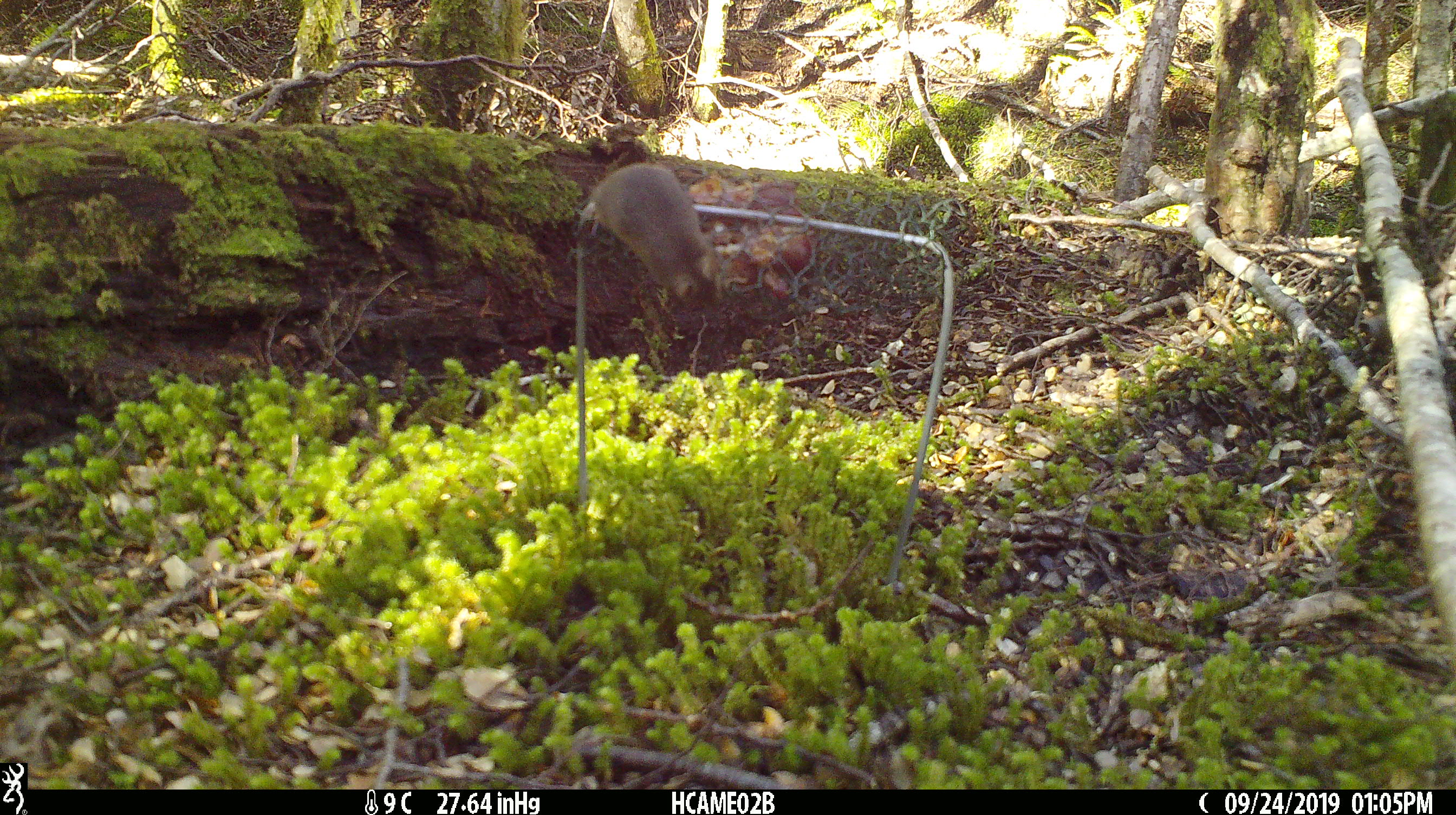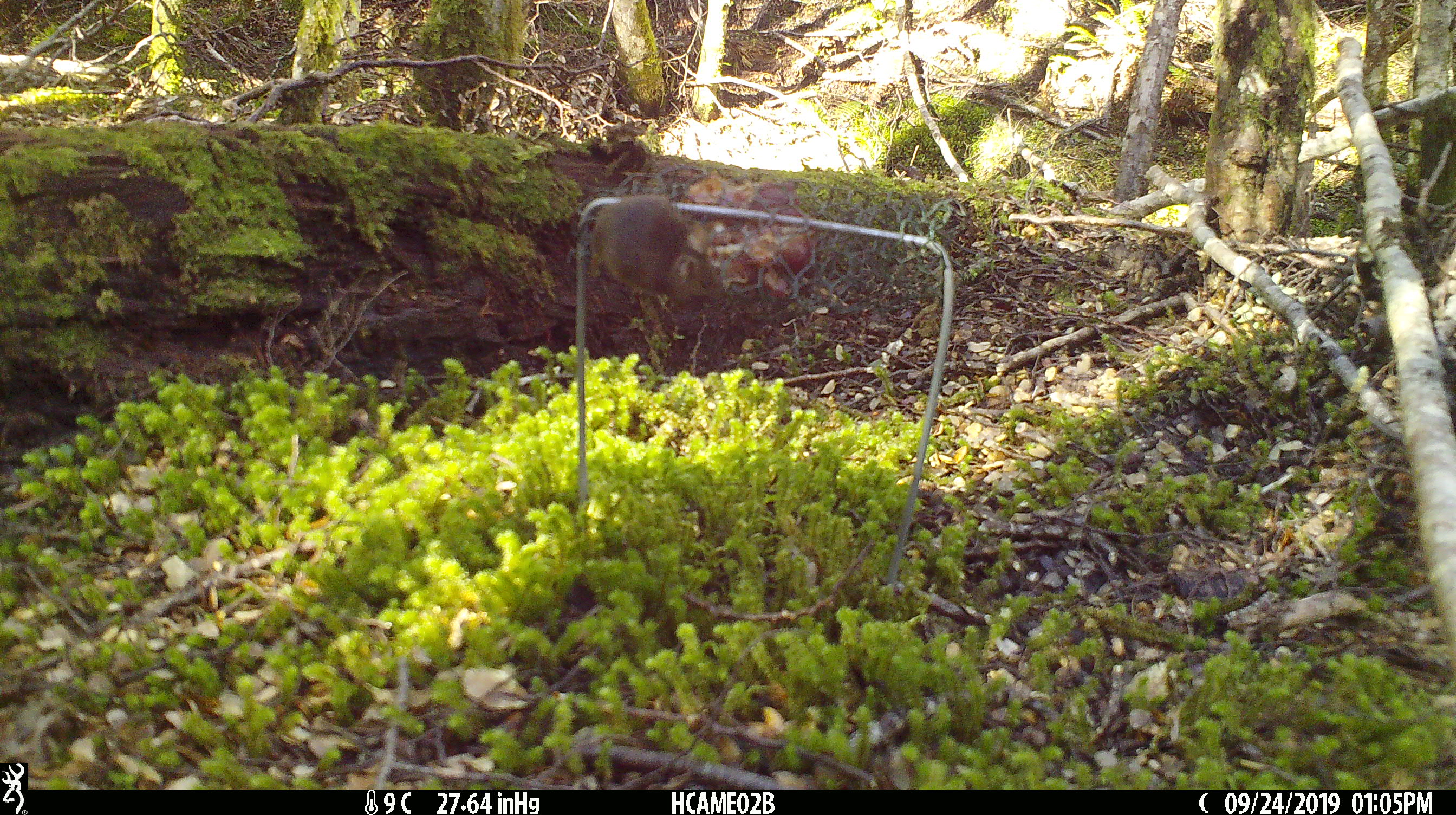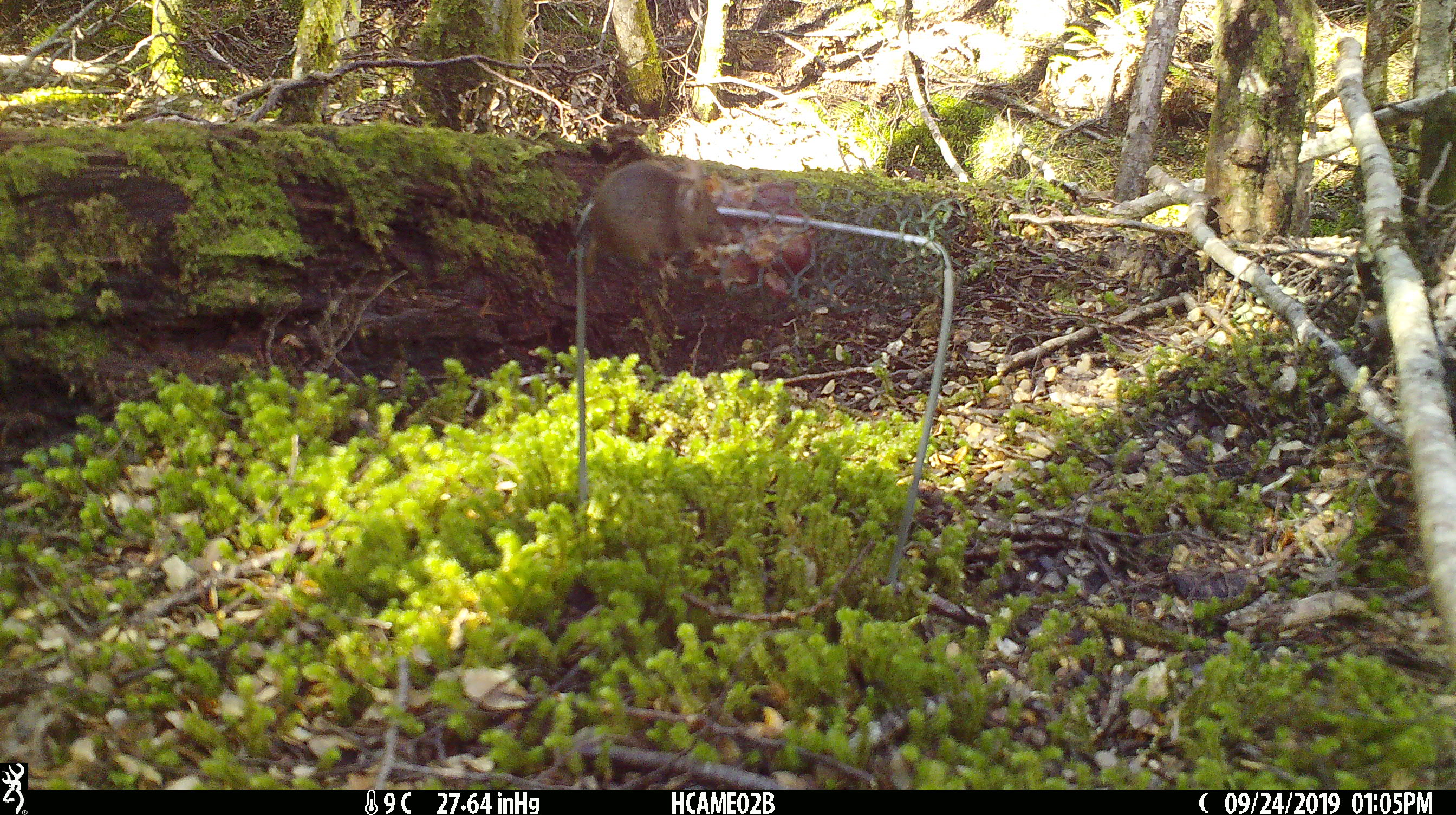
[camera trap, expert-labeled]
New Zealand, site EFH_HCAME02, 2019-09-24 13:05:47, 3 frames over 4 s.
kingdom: Animalia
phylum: Chordata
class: Mammalia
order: Rodentia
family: Muridae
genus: Mus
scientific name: Mus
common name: mouse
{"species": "mouse (Mus)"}